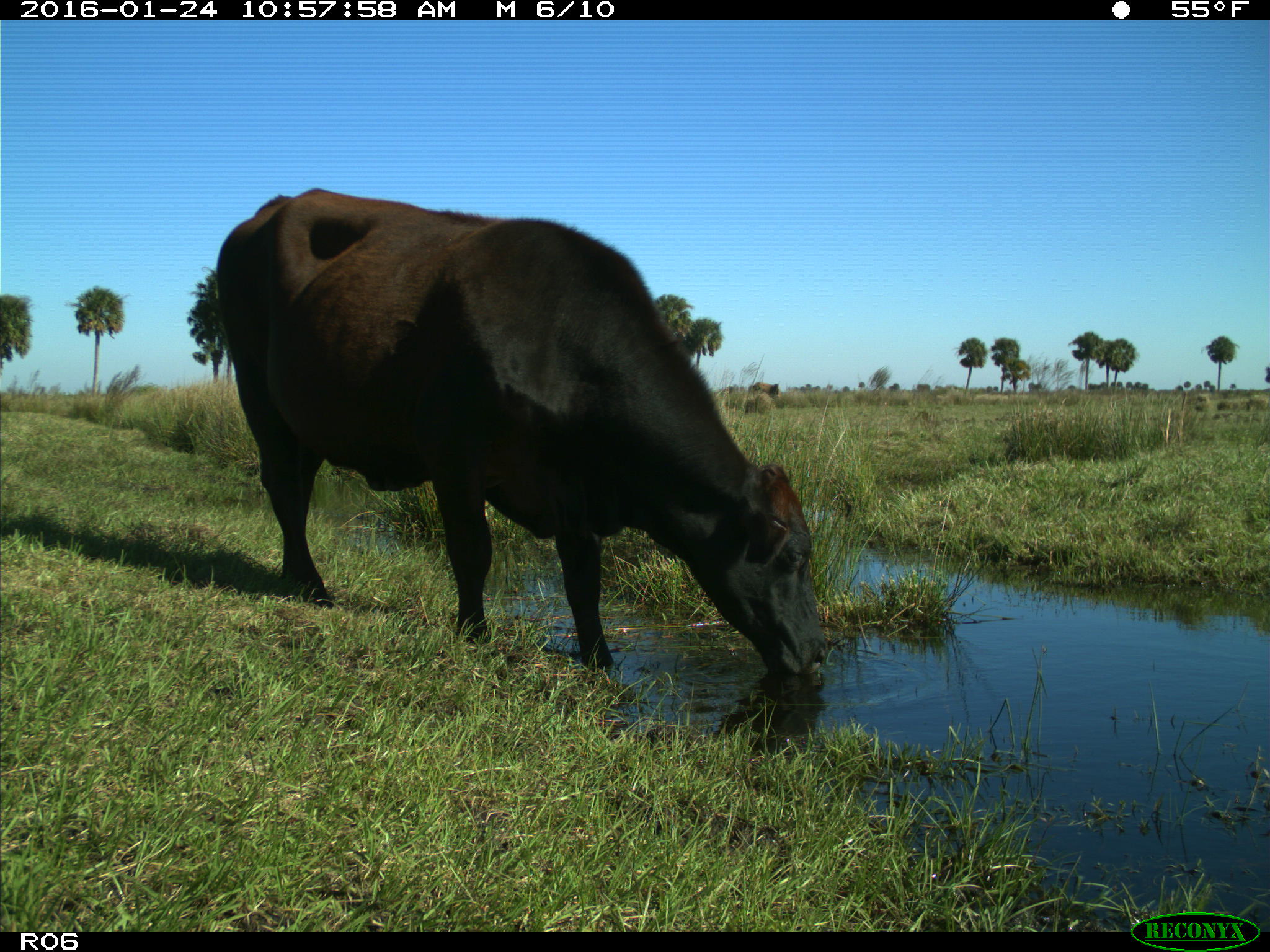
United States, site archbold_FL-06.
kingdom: Animalia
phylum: Chordata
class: Mammalia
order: Artiodactyla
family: Bovidae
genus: Bos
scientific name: Bos taurus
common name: domestic cow